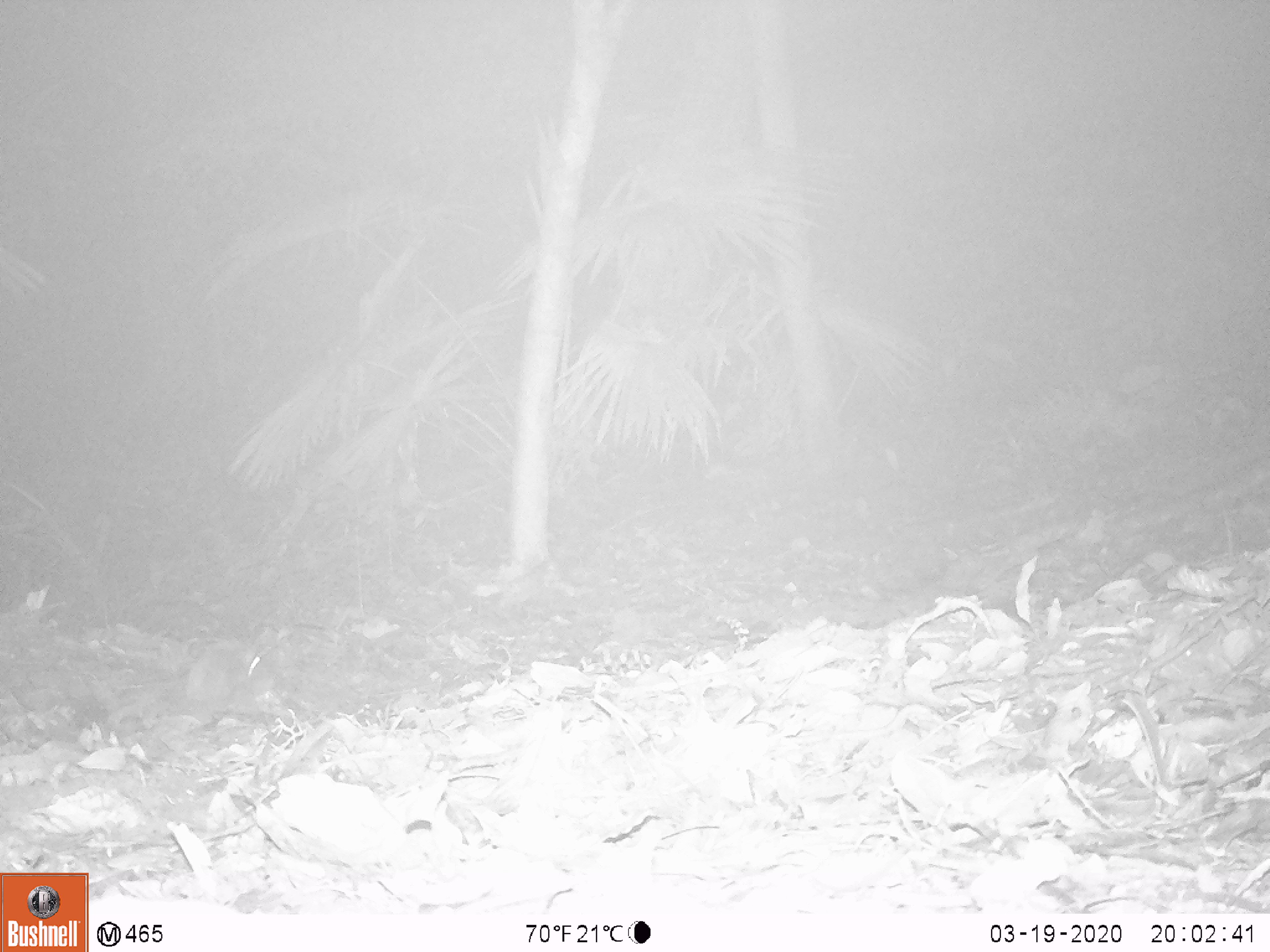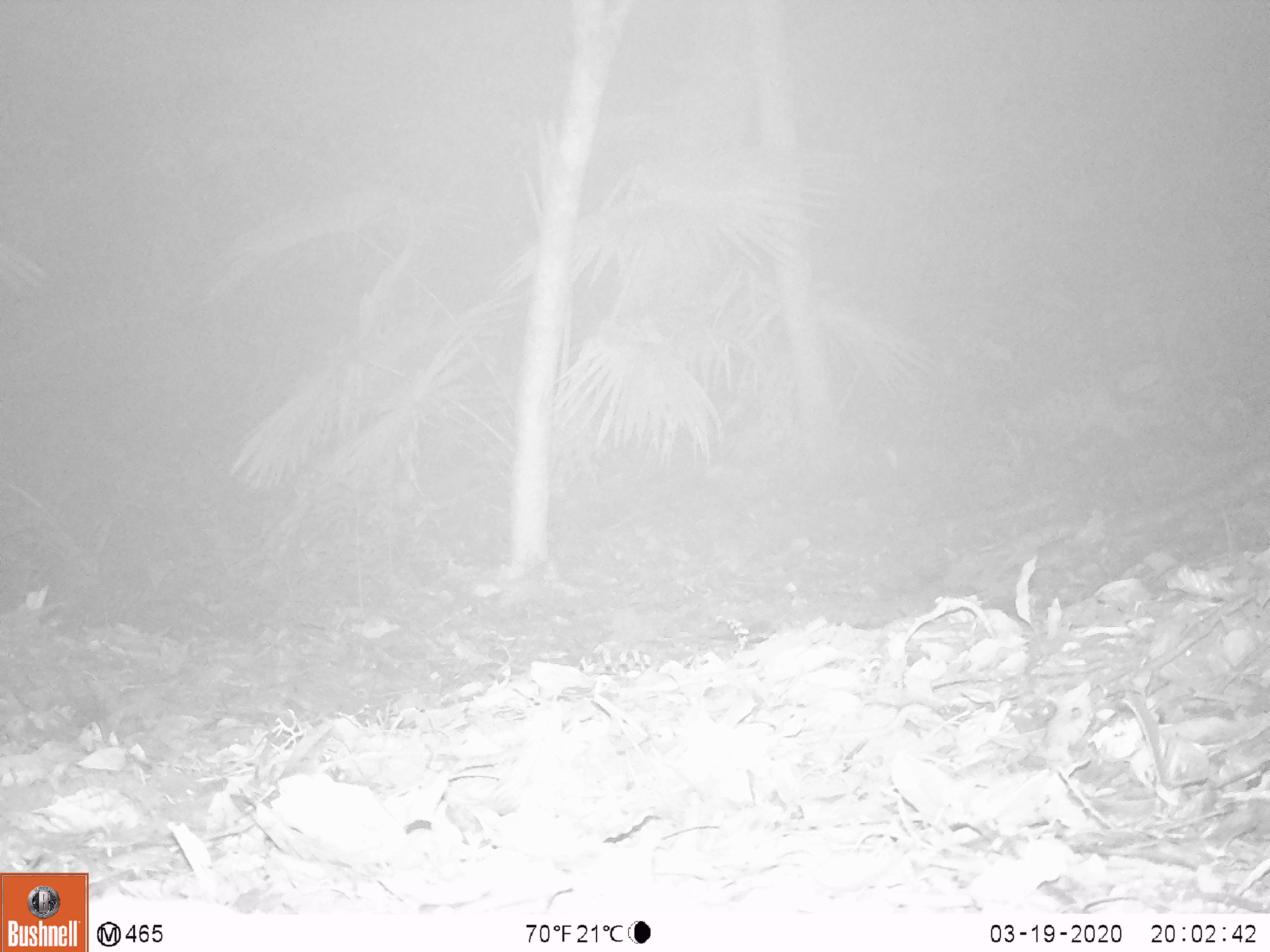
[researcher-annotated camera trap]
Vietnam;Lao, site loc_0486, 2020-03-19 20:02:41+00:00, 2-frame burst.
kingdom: Animalia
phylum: Chordata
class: Mammalia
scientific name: Mammalia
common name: mammal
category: unidentified small mammal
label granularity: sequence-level